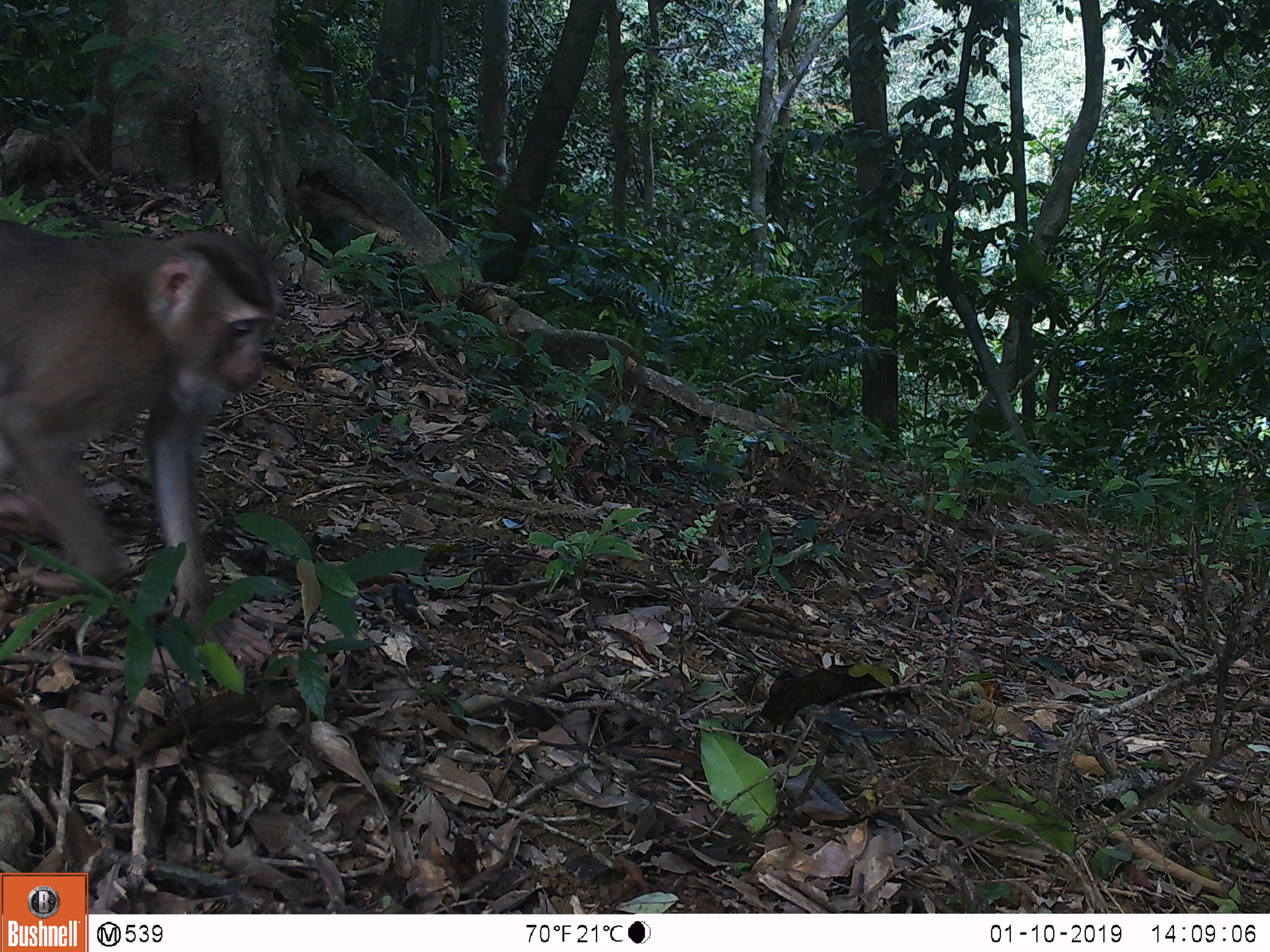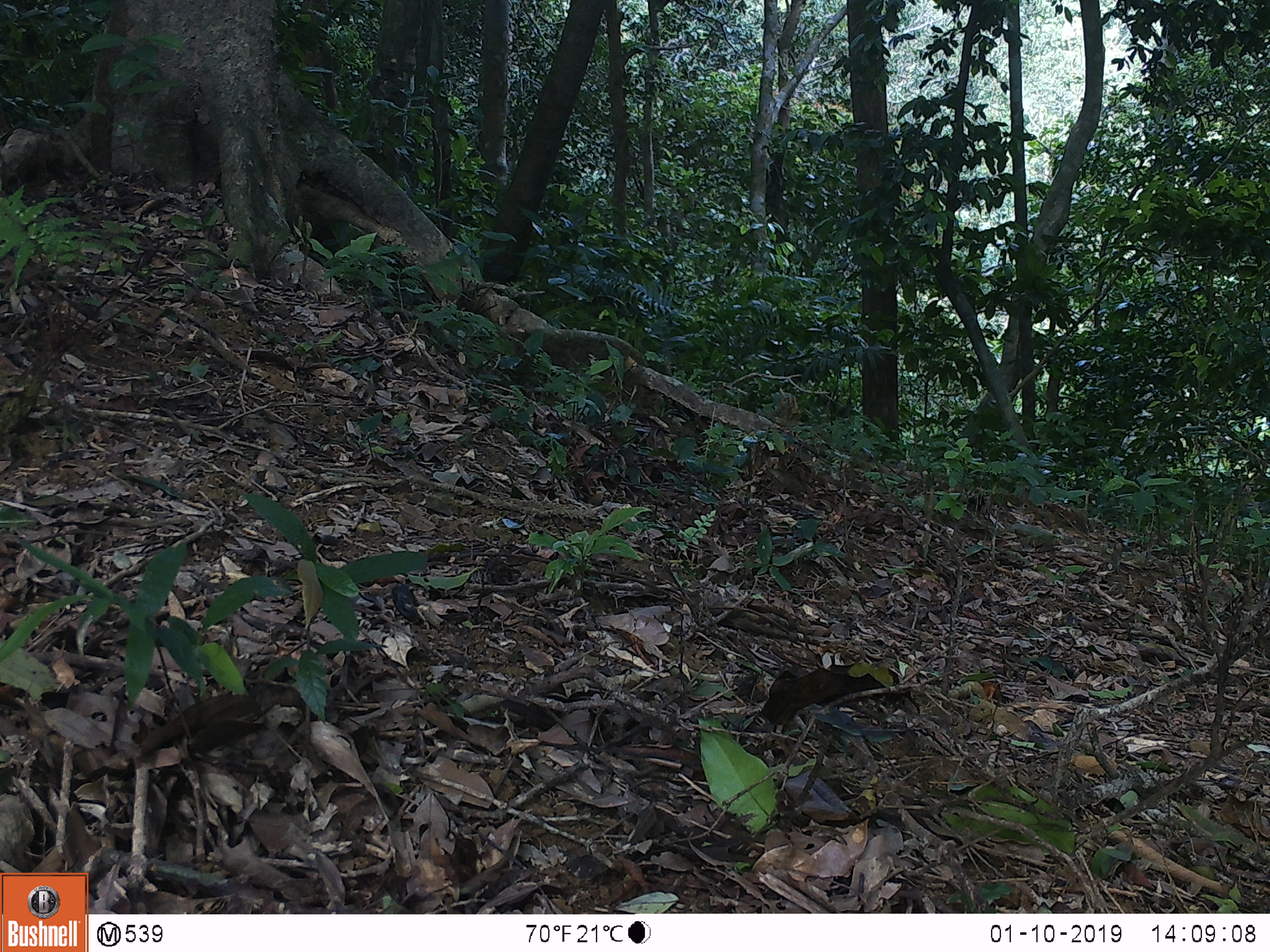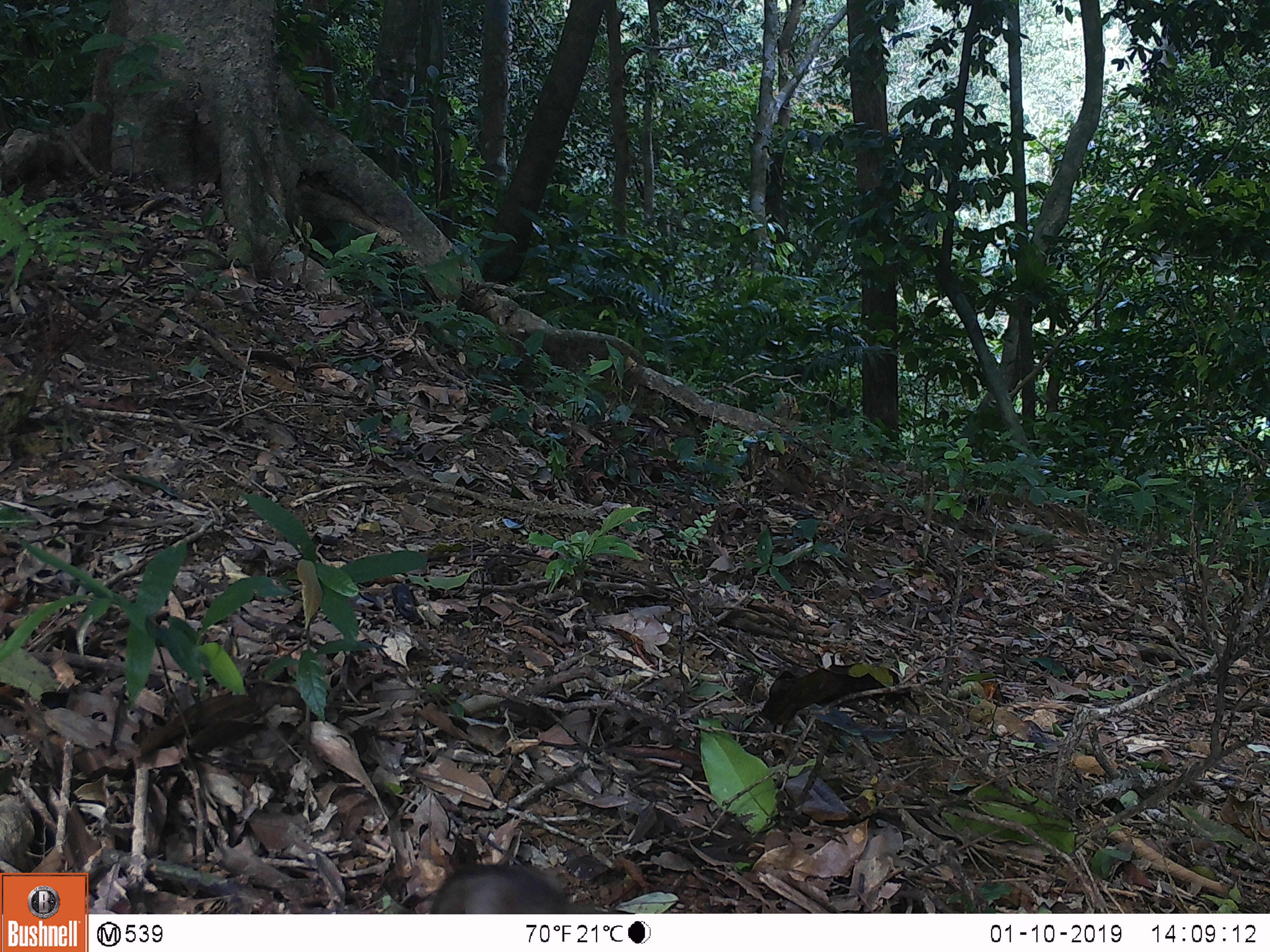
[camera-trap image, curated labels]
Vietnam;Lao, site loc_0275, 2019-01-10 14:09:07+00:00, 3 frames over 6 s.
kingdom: Animalia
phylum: Chordata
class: Mammalia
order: Primates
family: Cercopithecidae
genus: Macaca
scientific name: Macaca nemestrina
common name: pig-tailed macaque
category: pig tailed macaque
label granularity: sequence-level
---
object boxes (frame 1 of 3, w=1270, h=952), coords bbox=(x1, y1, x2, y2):
pig tailed macaque: bbox=(0, 219, 283, 665)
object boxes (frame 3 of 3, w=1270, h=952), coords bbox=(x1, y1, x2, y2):
pig tailed macaque: bbox=(429, 862, 622, 914)